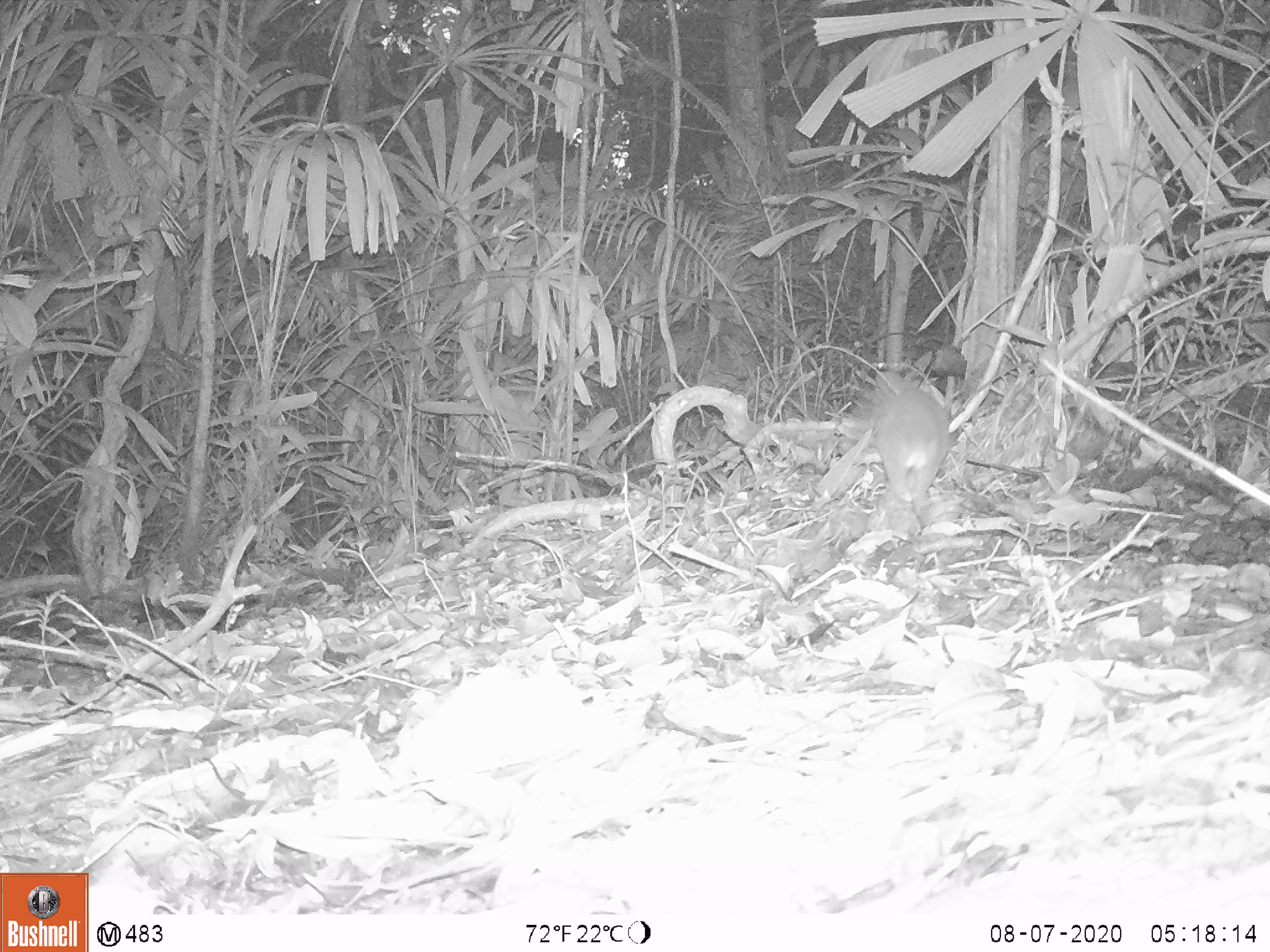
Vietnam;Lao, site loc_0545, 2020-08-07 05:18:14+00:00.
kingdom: Animalia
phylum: Chordata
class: Mammalia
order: Carnivora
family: Mustelidae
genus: Melogale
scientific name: Melogale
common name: ferret badger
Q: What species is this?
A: Ferret badger (Melogale).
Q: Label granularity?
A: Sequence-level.